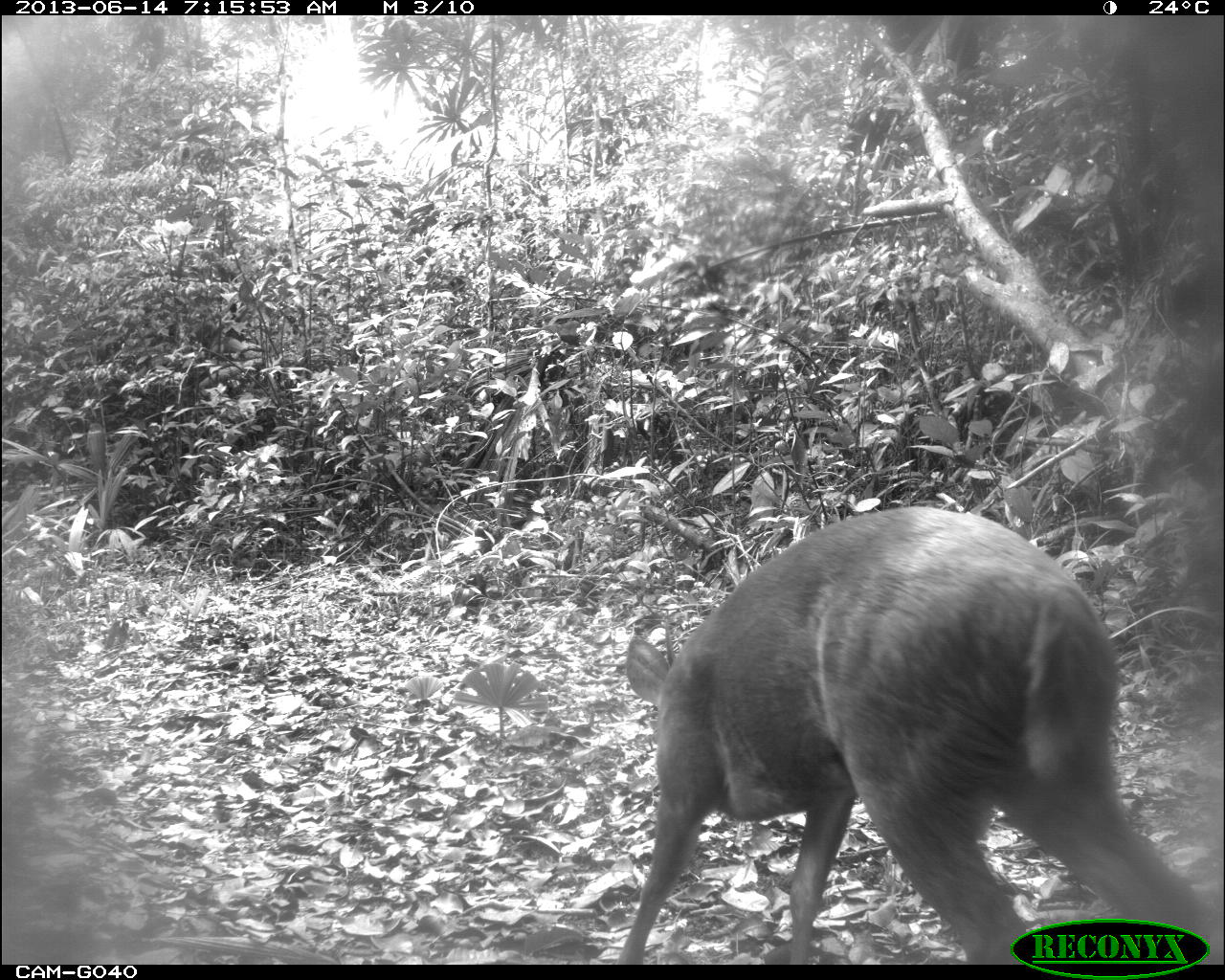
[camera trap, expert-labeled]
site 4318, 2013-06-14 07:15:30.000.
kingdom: Animalia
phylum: Chordata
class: Mammalia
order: Artiodactyla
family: Cervidae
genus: Mazama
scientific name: Mazama temama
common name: central american red brocket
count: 1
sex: male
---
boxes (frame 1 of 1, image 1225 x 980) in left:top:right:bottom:
mazama temama: 617:504:1207:960